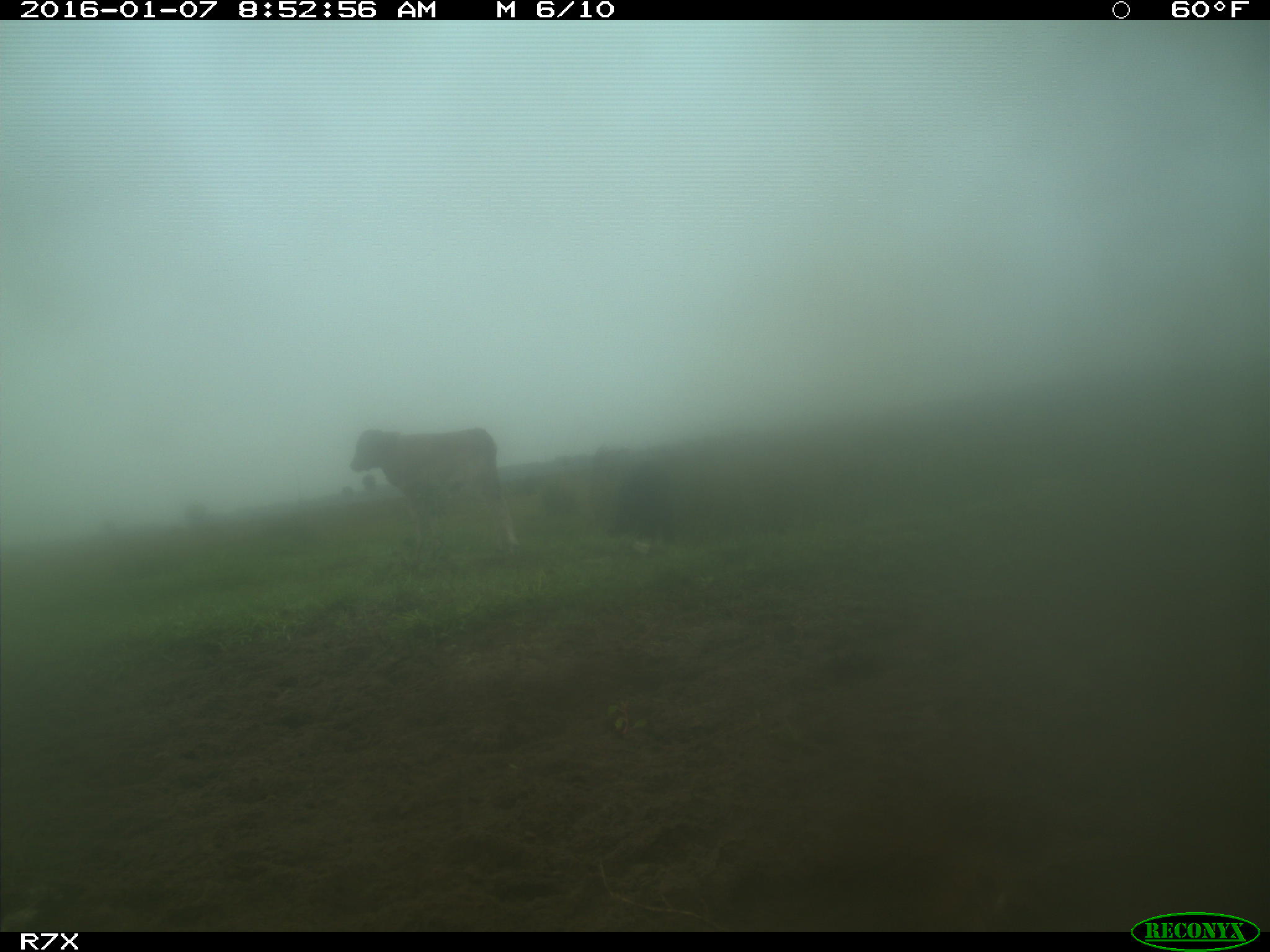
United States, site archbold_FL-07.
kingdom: Animalia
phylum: Chordata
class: Mammalia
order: Artiodactyla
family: Bovidae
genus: Bos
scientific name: Bos taurus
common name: domestic cow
Bos taurus (domestic cow).